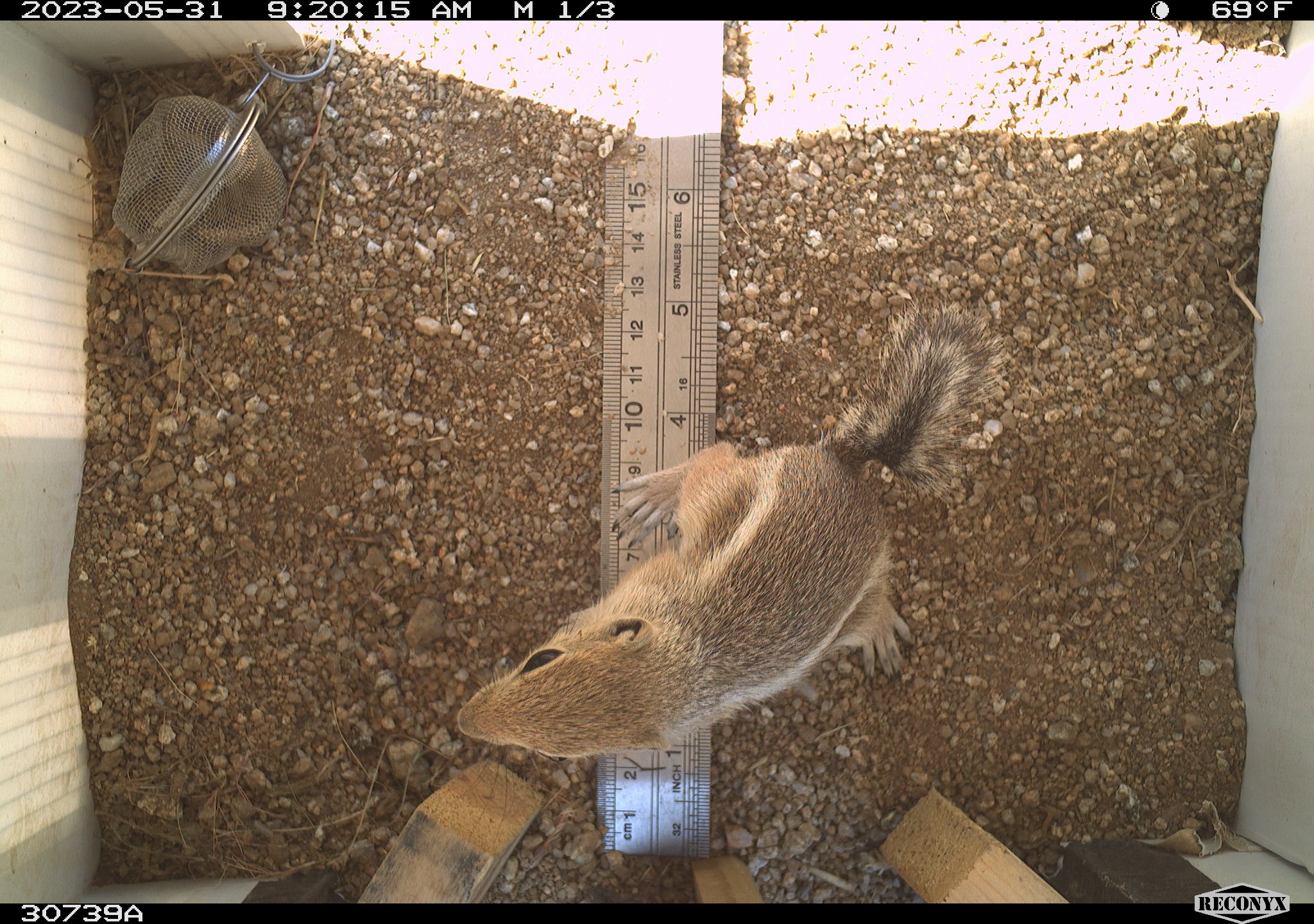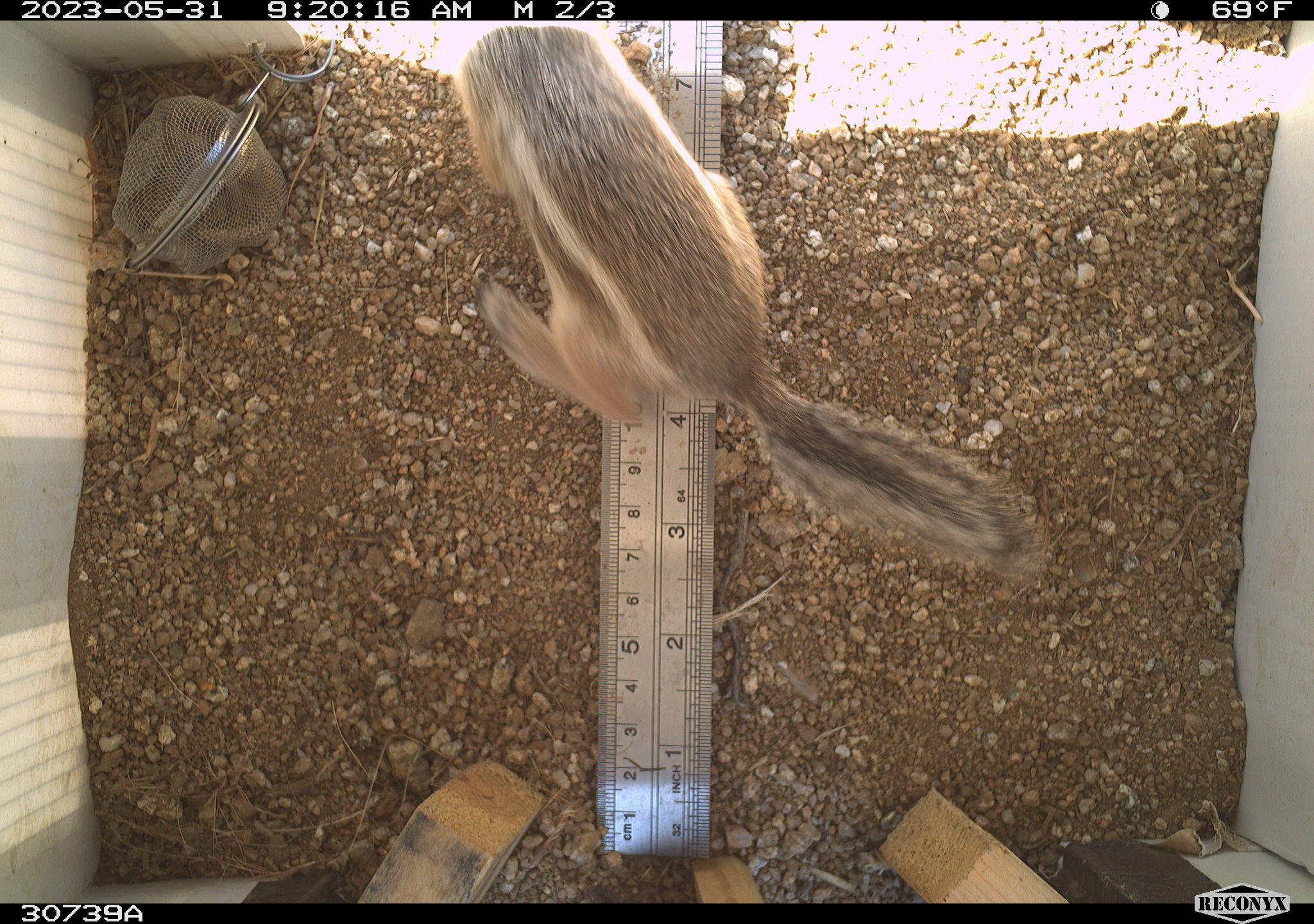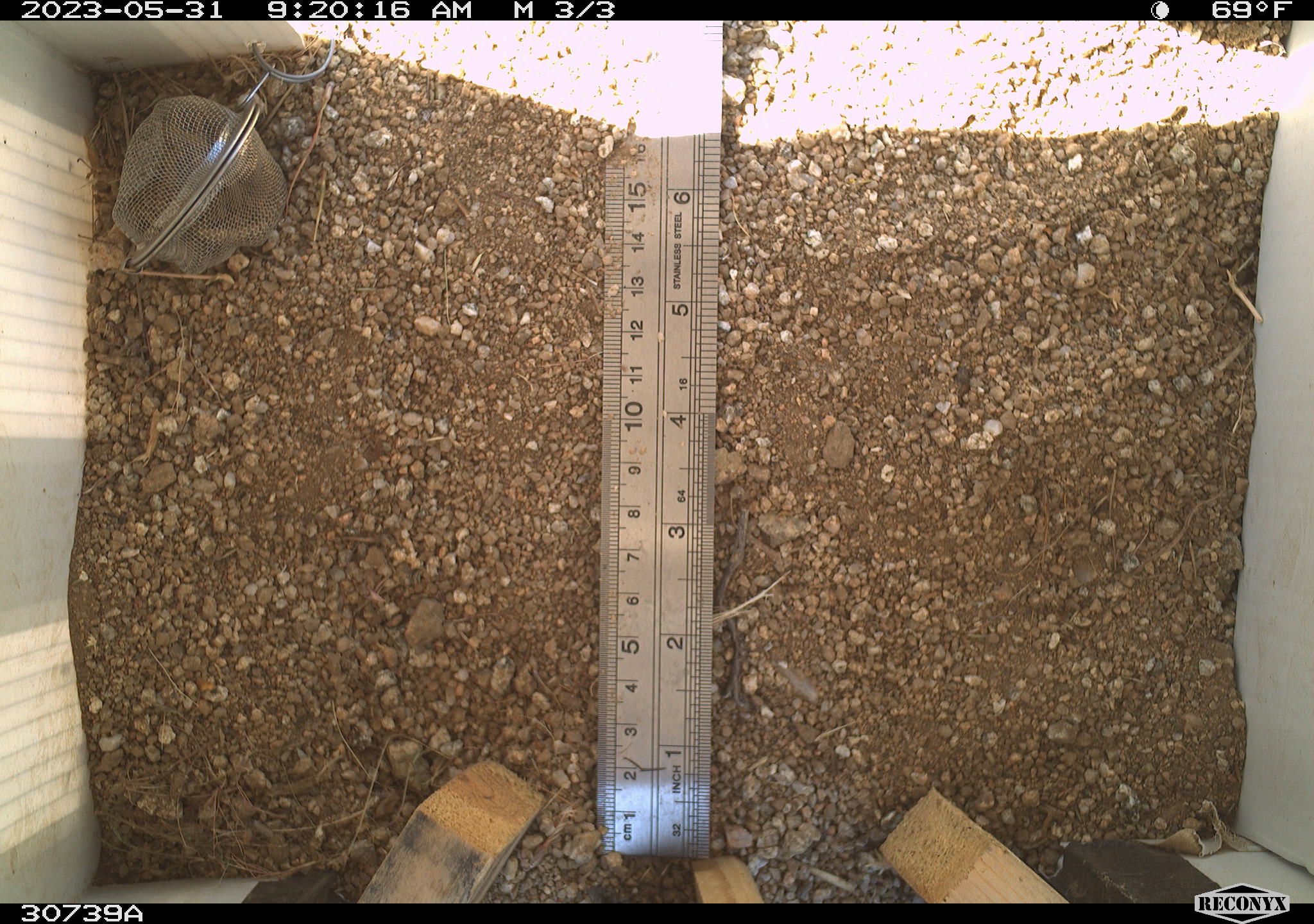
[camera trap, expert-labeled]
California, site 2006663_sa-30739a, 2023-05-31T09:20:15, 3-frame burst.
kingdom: Animalia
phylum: Chordata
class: Mammalia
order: Rodentia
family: Sciuridae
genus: Ammospermophilus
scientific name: Ammospermophilus leucurus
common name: white-tailed antelope squirrel